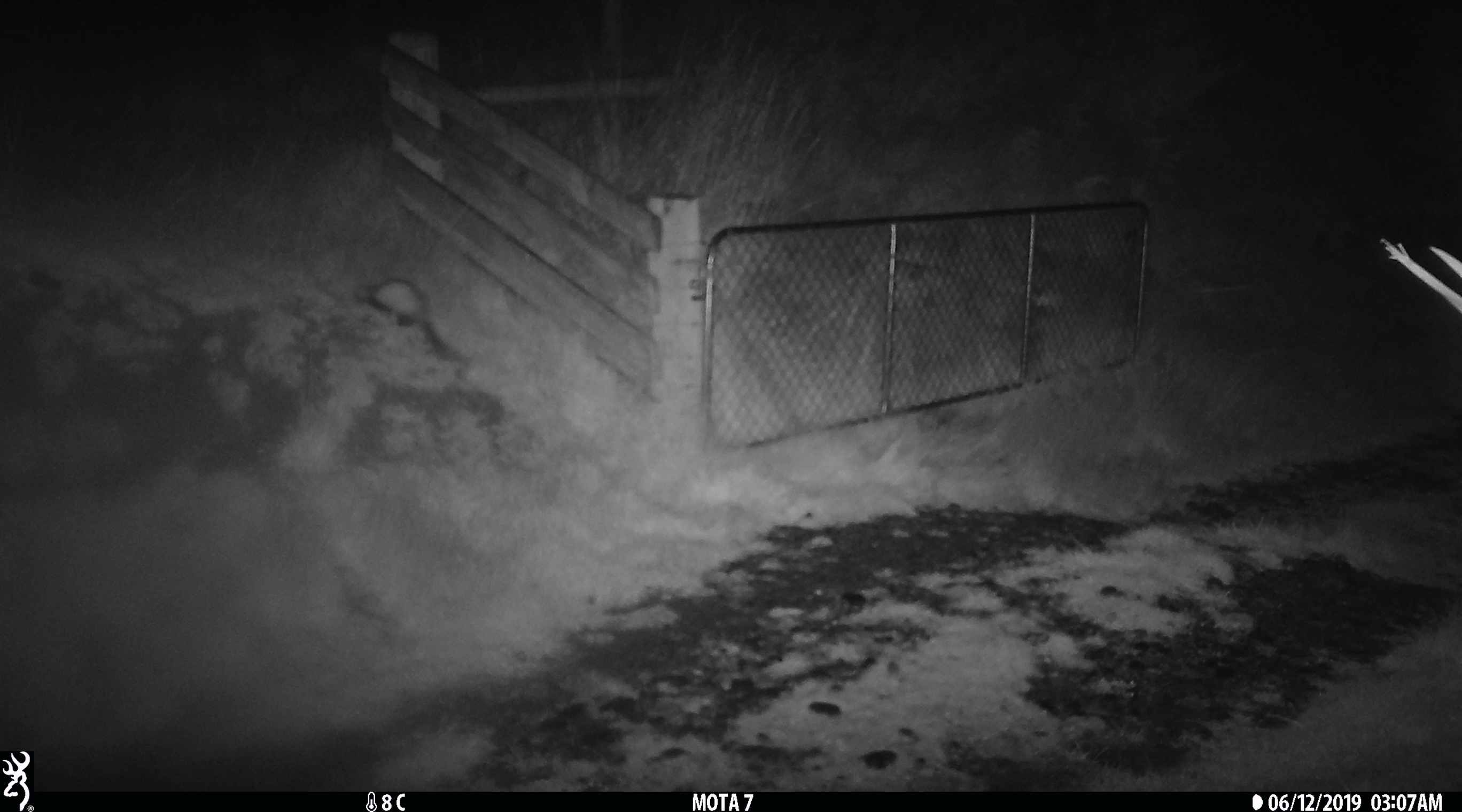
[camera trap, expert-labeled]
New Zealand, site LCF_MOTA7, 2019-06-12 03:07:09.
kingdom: Animalia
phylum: Chordata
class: Mammalia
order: Carnivora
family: Mustelidae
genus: Mustela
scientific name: Mustela furo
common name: ferret